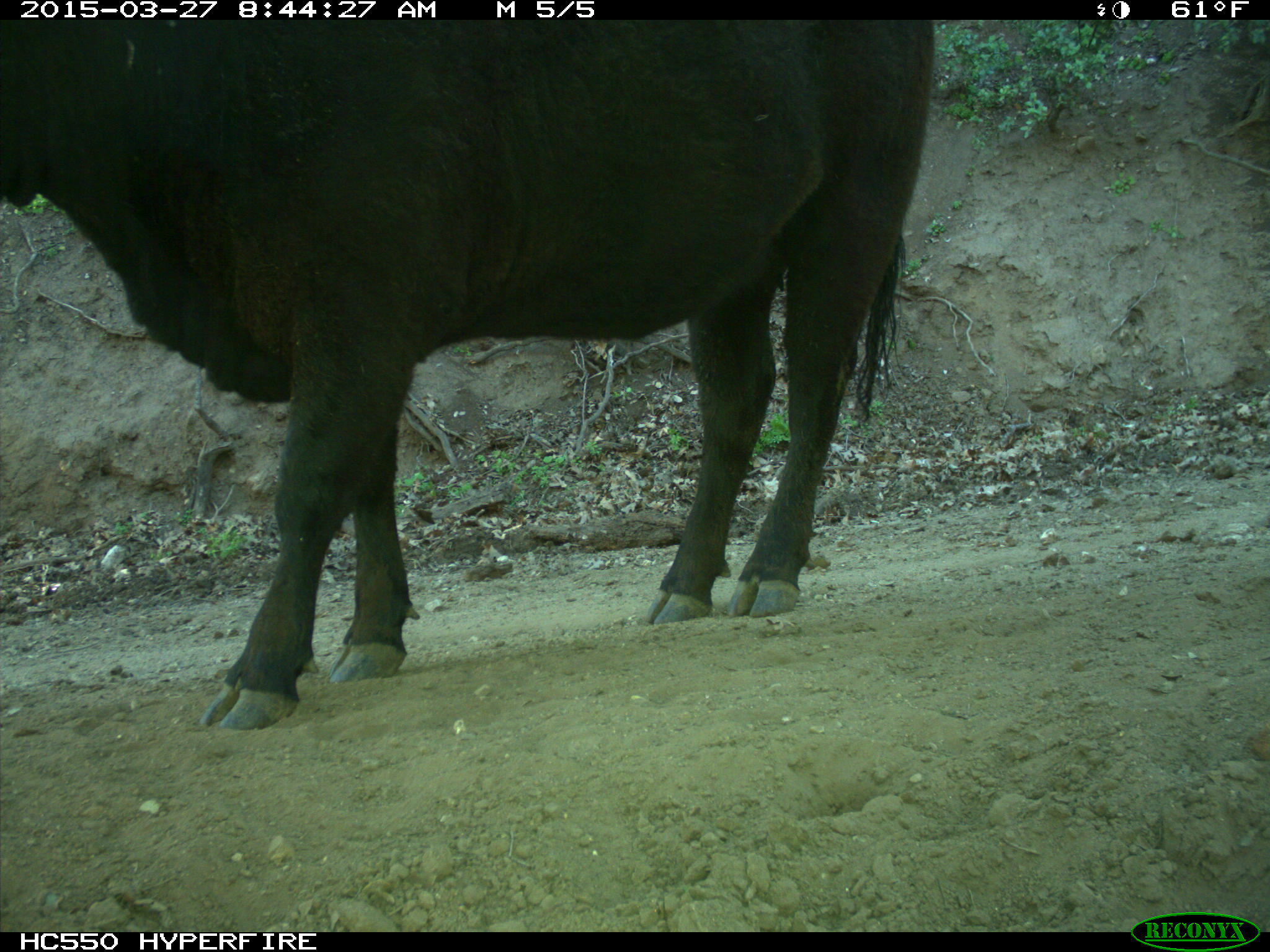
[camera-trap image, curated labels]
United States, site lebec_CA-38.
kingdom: Animalia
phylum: Chordata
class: Mammalia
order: Artiodactyla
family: Bovidae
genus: Bos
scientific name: Bos taurus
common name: domestic cow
Bos taurus (domestic cow).